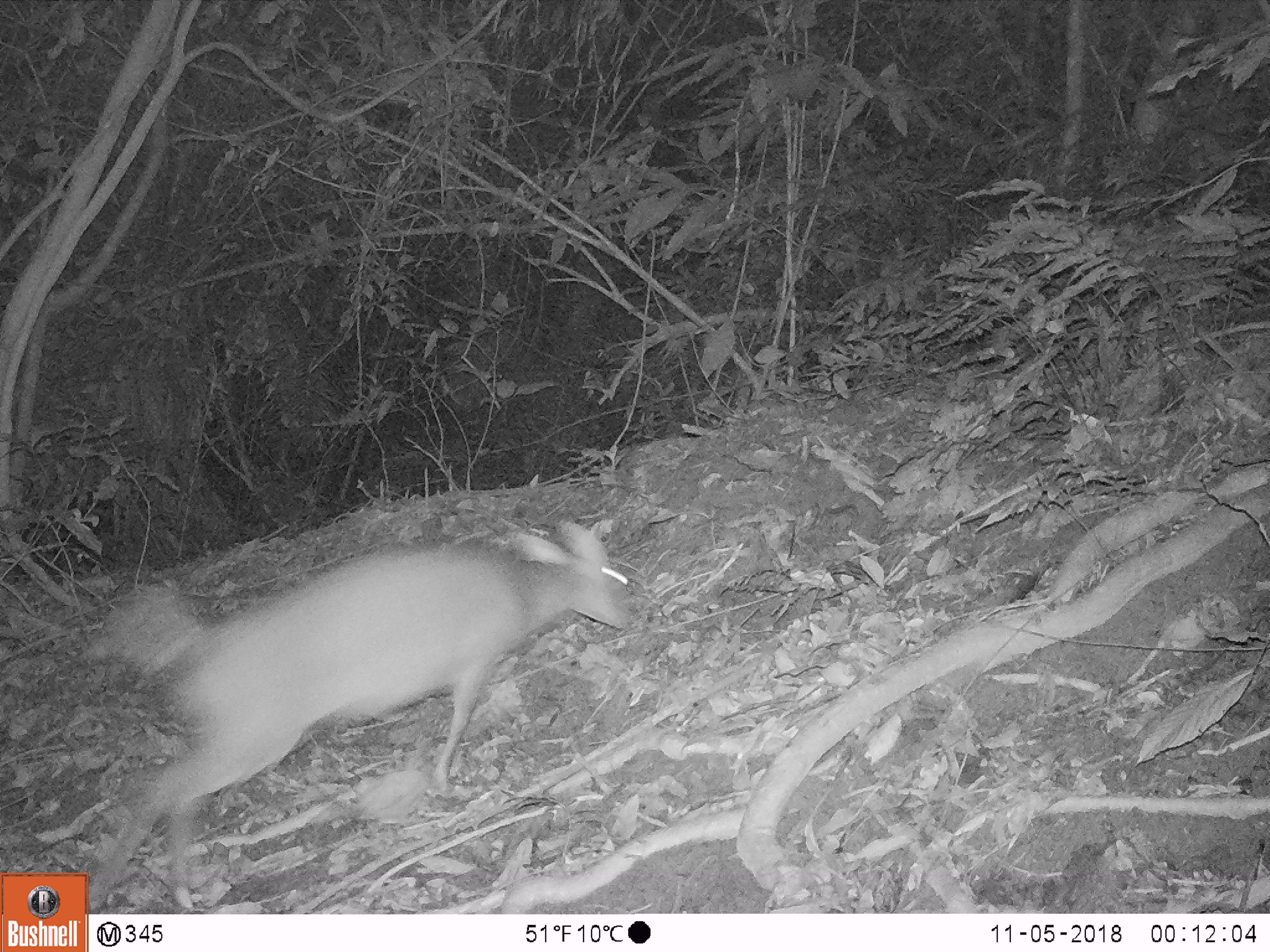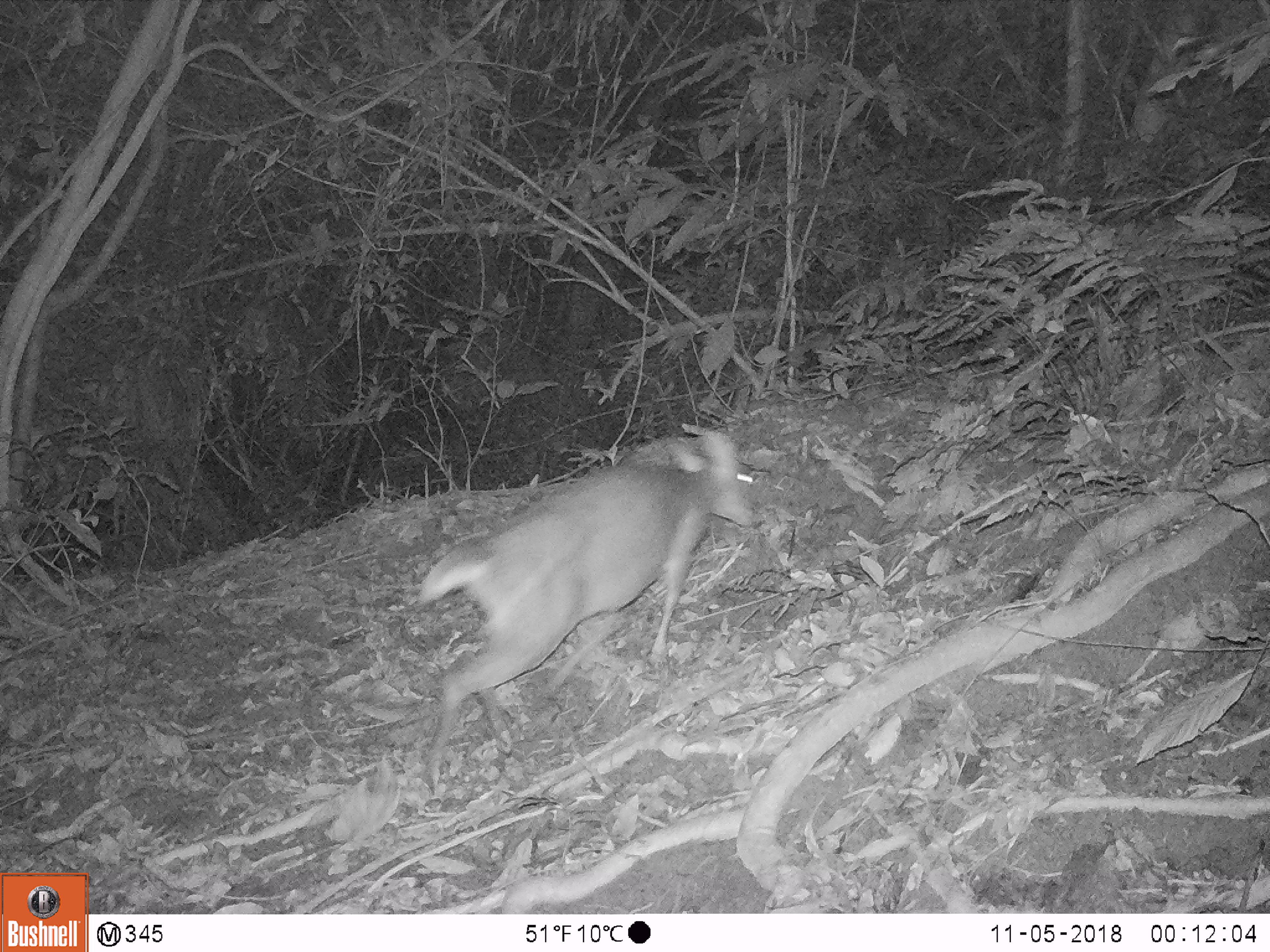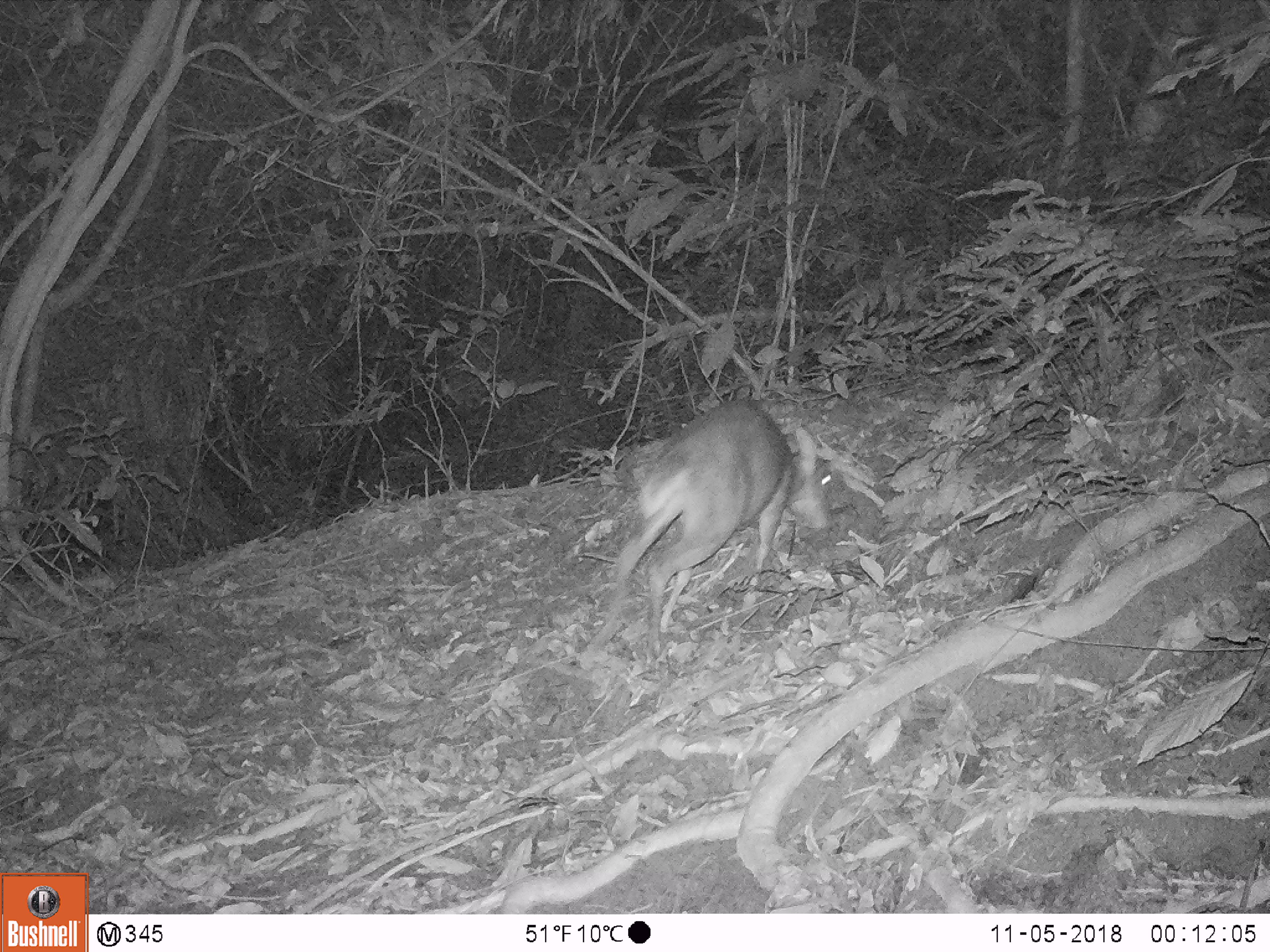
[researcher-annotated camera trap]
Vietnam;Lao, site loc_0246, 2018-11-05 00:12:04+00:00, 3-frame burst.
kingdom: Animalia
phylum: Chordata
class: Mammalia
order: Artiodactyla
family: Cervidae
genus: Muntiacus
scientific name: Muntiacus vuquangensis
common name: large-antlered muntjac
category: large antlered muntjac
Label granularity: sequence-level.